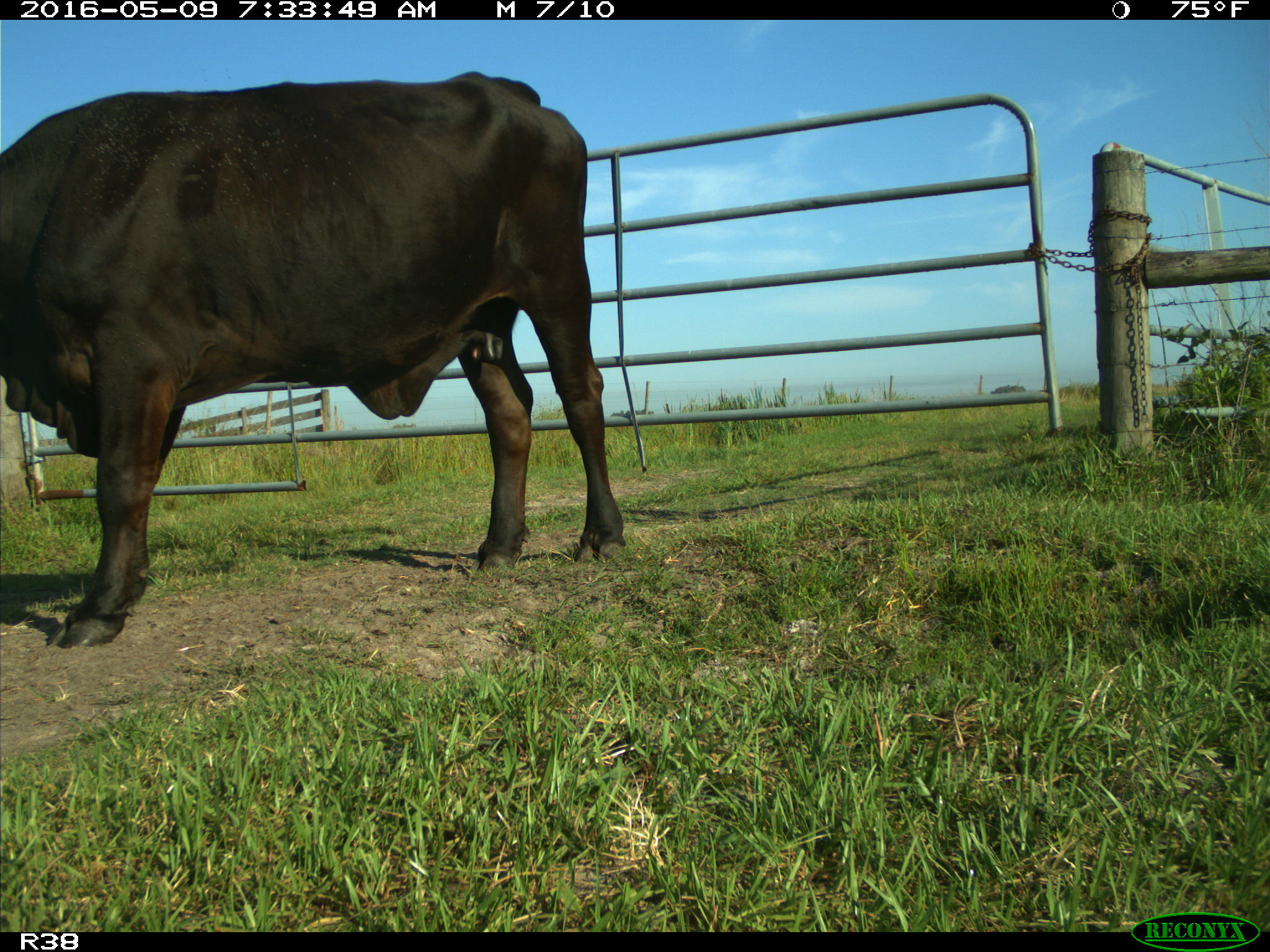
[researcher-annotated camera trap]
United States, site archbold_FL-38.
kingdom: Animalia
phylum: Chordata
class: Mammalia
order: Artiodactyla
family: Bovidae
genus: Bos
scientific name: Bos taurus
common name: domestic cow